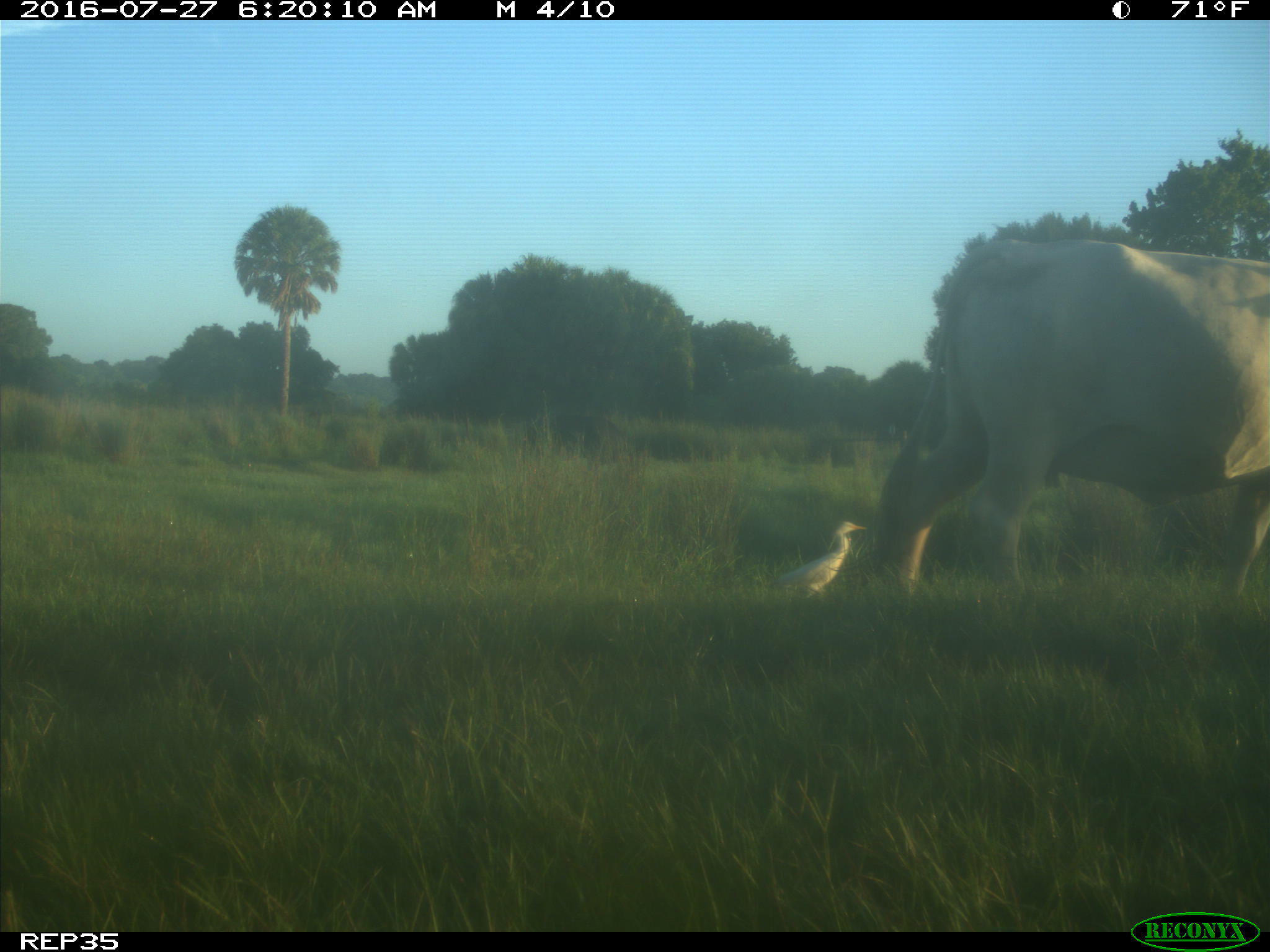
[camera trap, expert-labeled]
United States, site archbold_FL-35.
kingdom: Animalia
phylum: Chordata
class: Mammalia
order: Artiodactyla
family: Bovidae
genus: Bos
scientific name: Bos taurus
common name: domestic cow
Bos taurus (domestic cow).